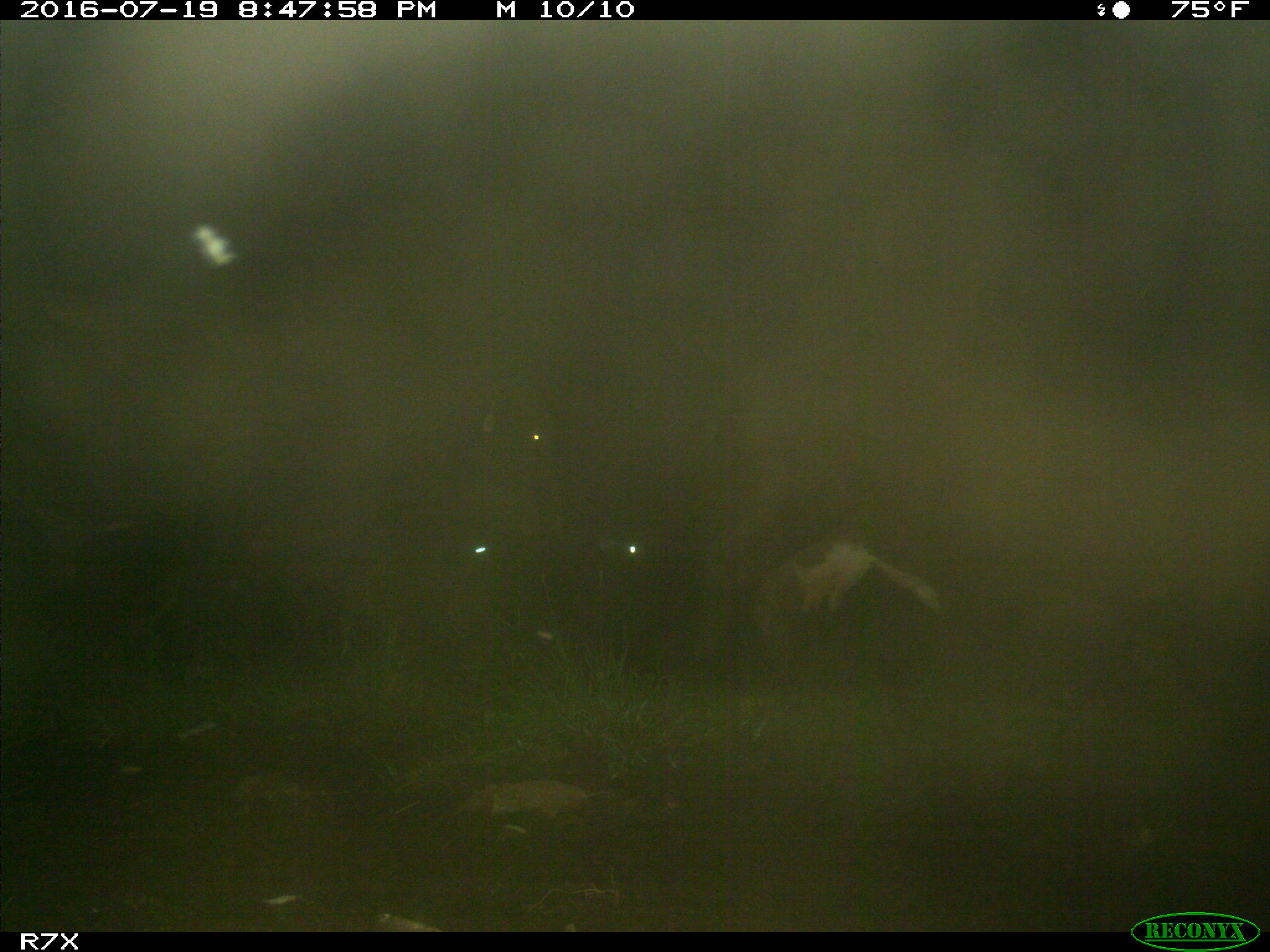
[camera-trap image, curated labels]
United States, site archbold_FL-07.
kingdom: Animalia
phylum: Chordata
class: Mammalia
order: Artiodactyla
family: Bovidae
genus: Bos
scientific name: Bos taurus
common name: domestic cow